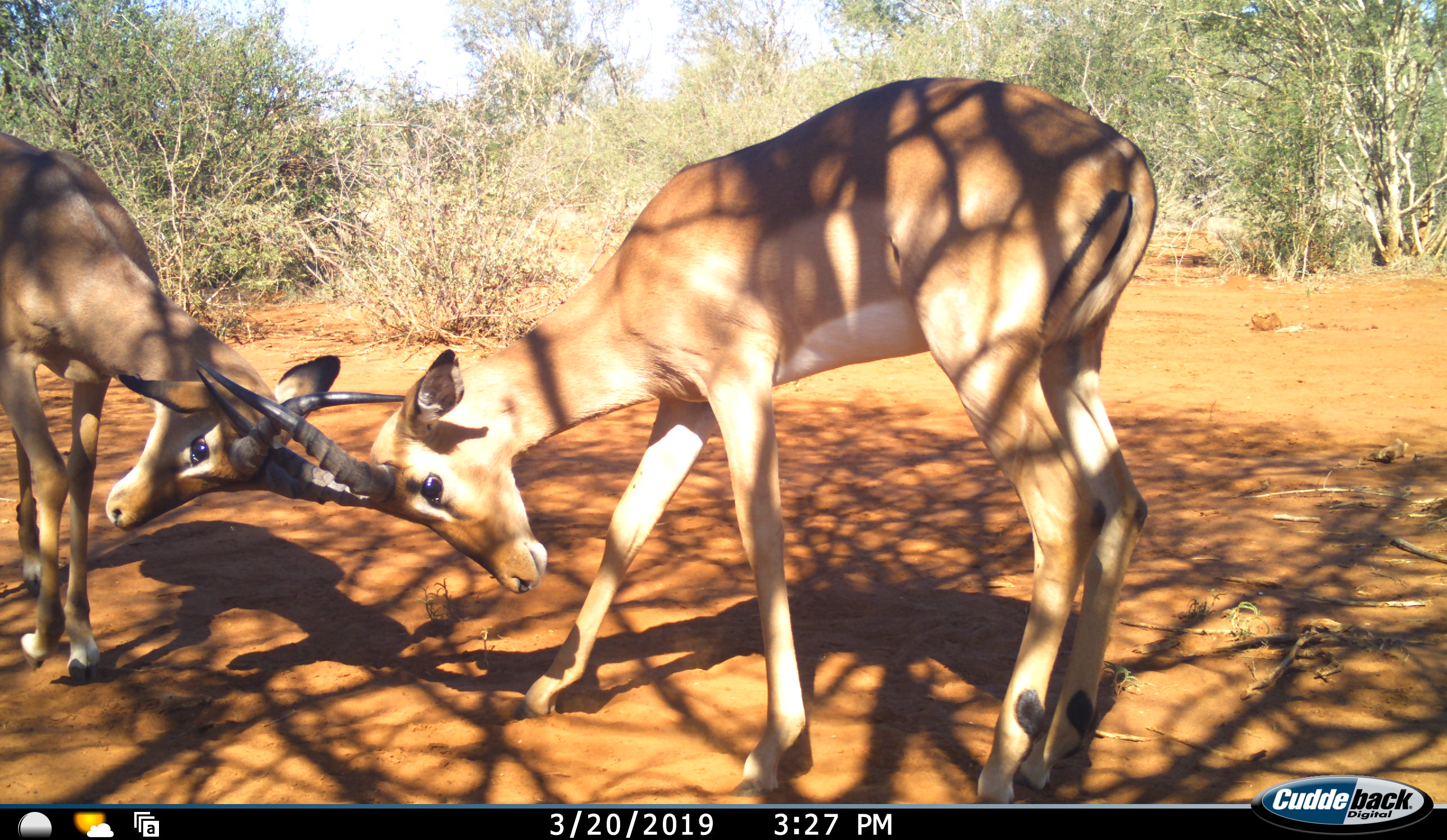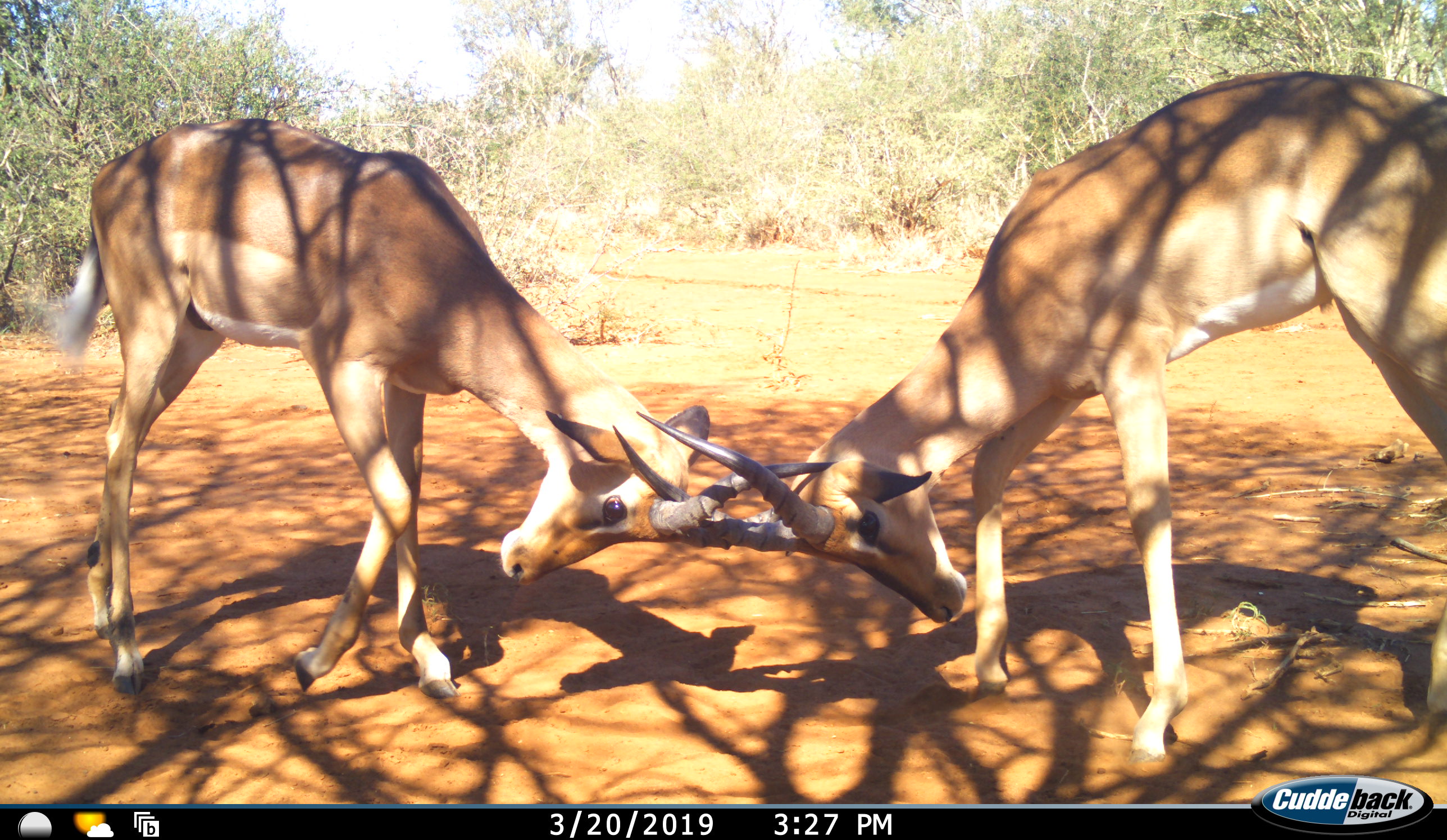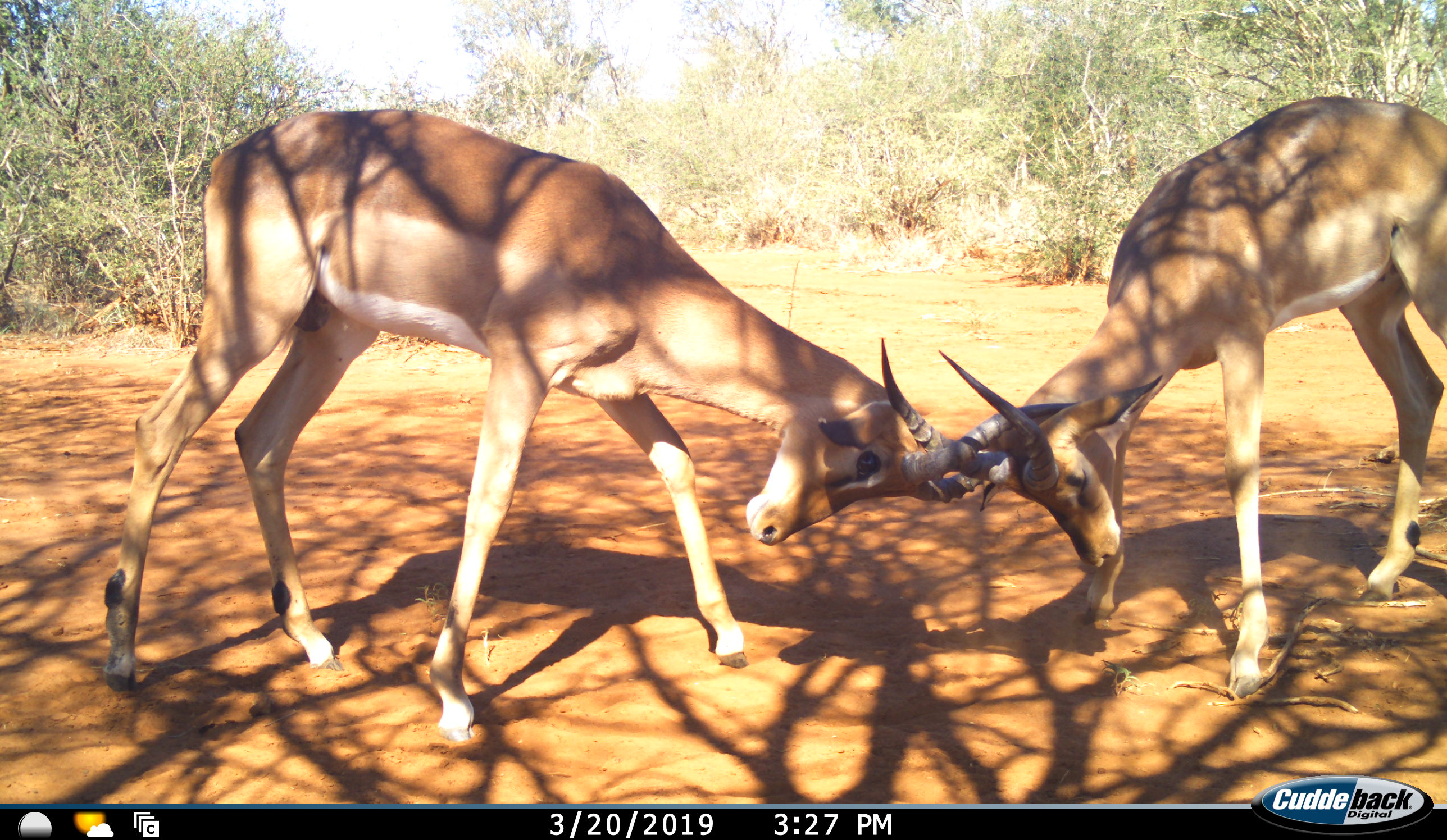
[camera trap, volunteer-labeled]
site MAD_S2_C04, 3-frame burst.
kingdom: Animalia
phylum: Chordata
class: Mammalia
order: Artiodactyla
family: Bovidae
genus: Aepyceros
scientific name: Aepyceros melampus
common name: impala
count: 2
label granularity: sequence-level